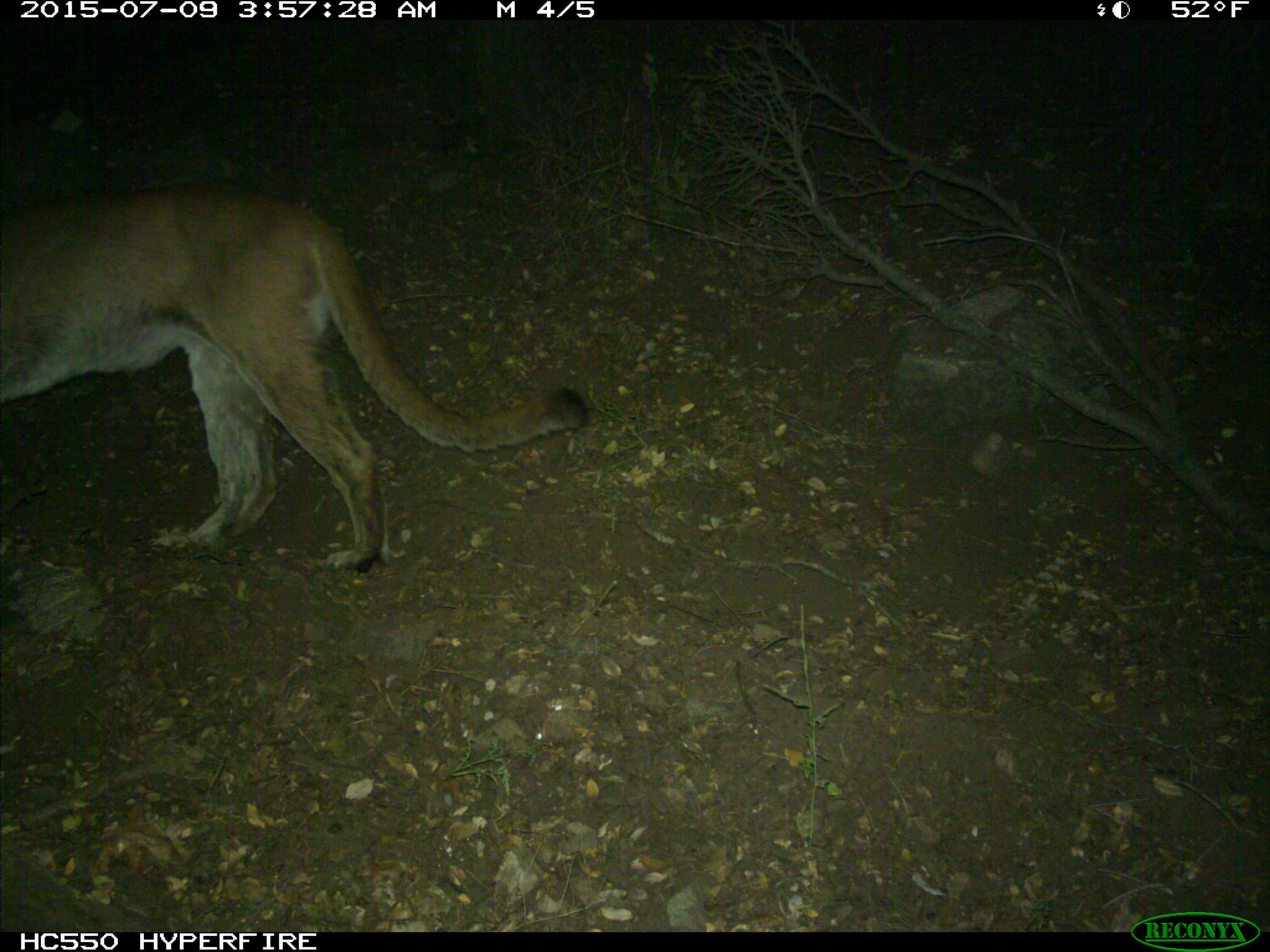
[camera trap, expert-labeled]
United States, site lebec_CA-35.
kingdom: Animalia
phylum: Chordata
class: Mammalia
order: Carnivora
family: Felidae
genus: Puma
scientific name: Puma concolor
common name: mountain lion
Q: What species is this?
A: Puma concolor (mountain lion).